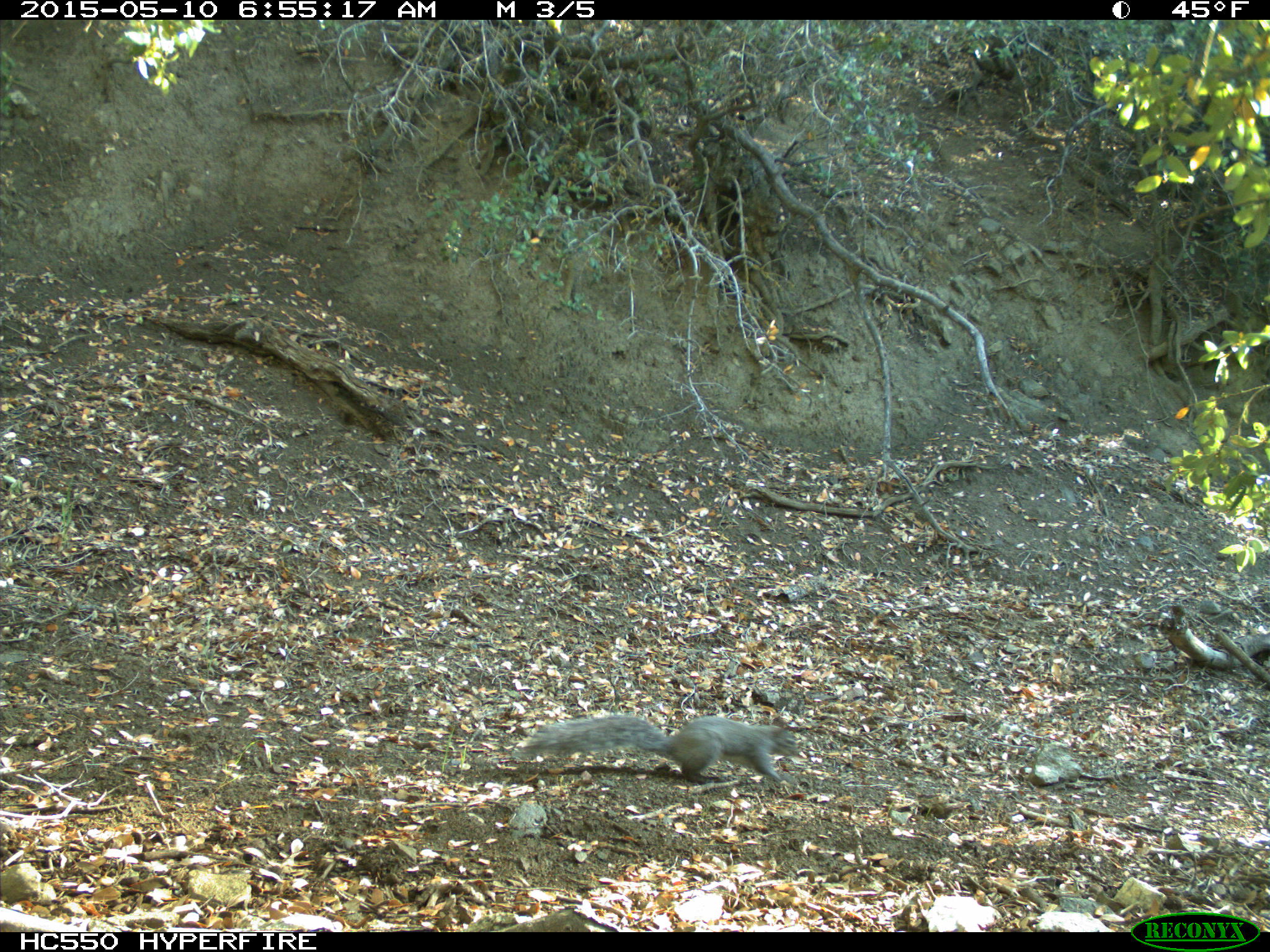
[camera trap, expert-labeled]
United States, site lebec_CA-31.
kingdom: Animalia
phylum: Chordata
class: Mammalia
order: Rodentia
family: Sciuridae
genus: Sciurus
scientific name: Sciurus carolinensis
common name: eastern gray squirrel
Sciurus carolinensis (eastern gray squirrel).